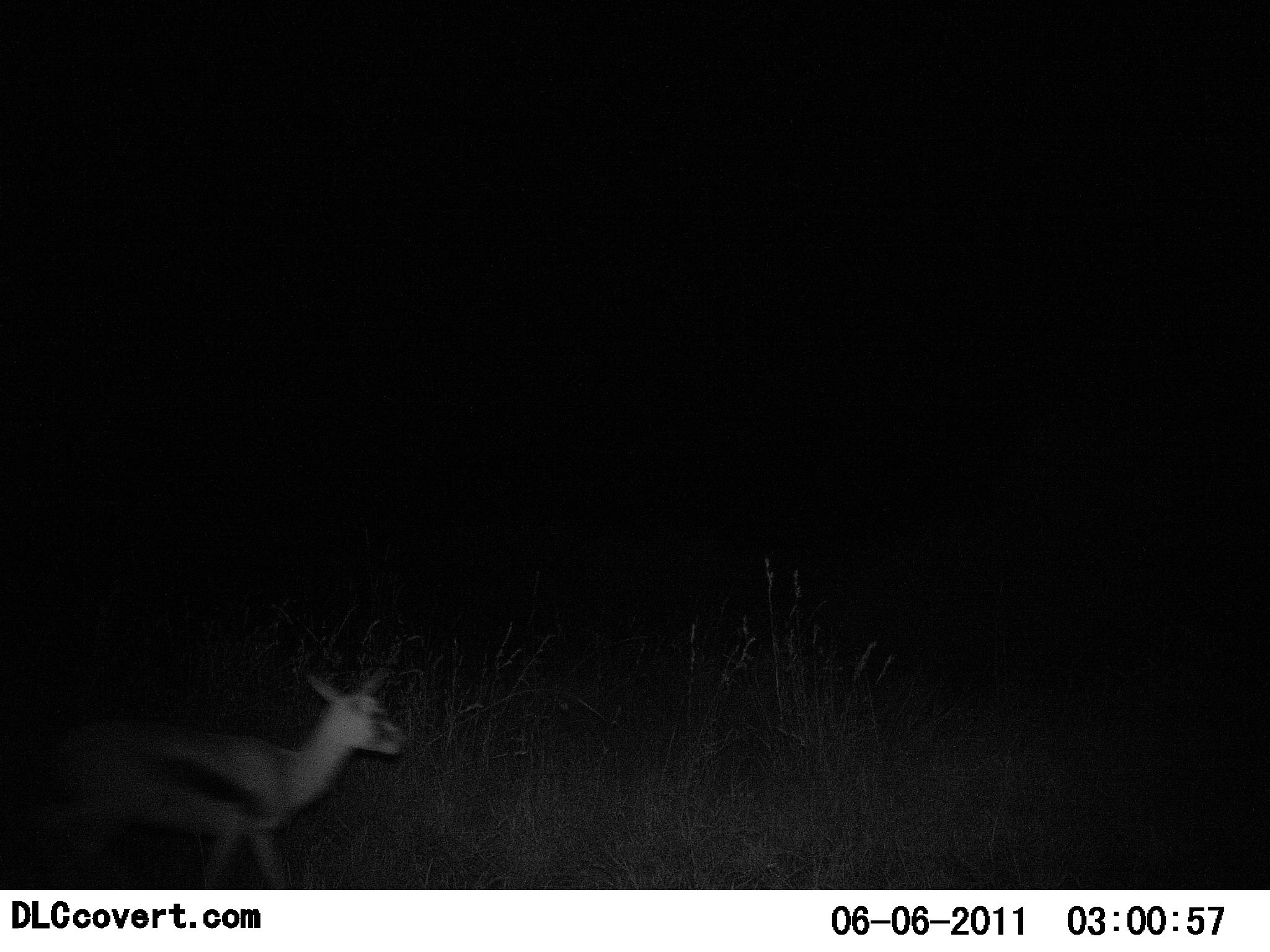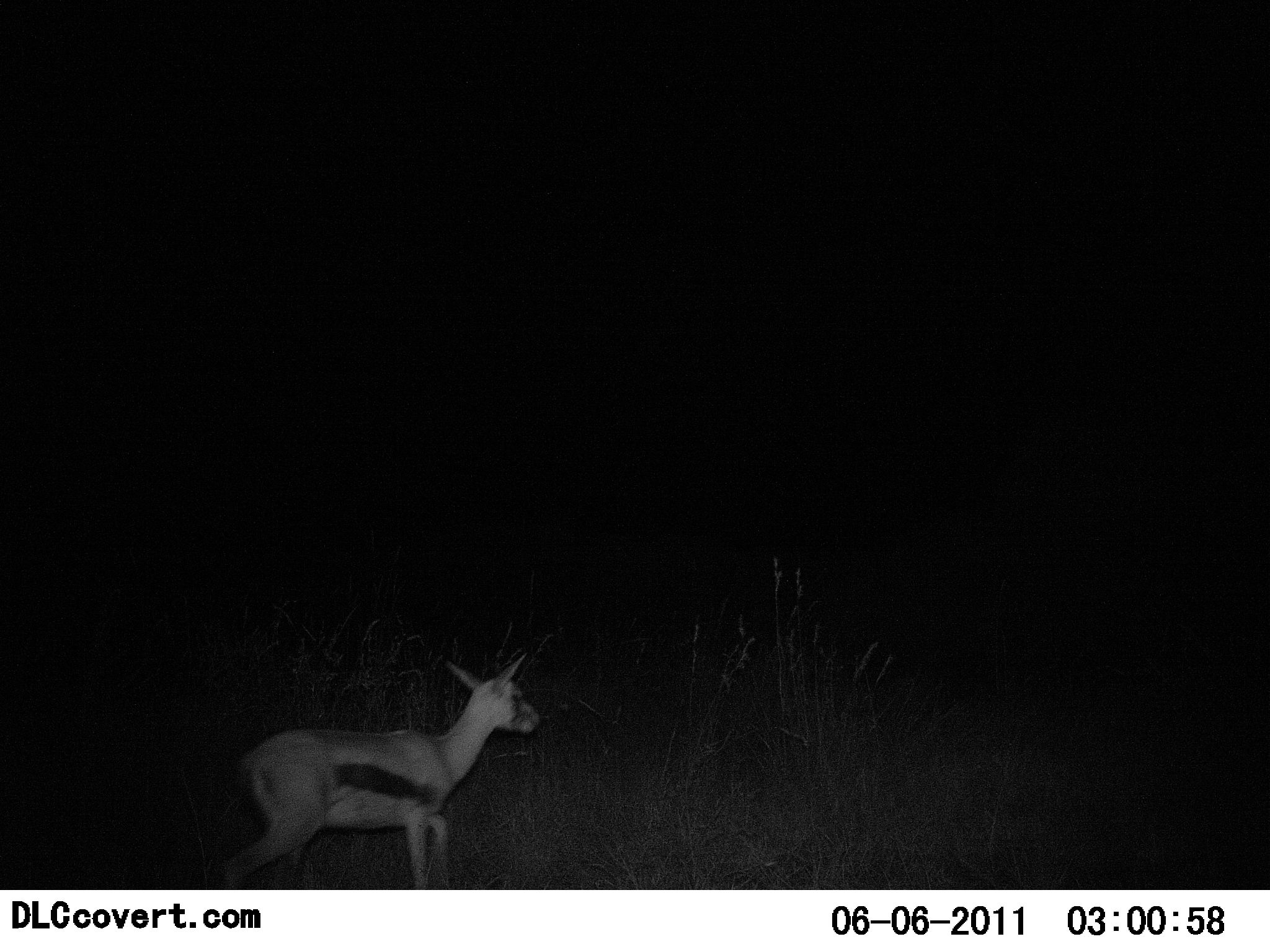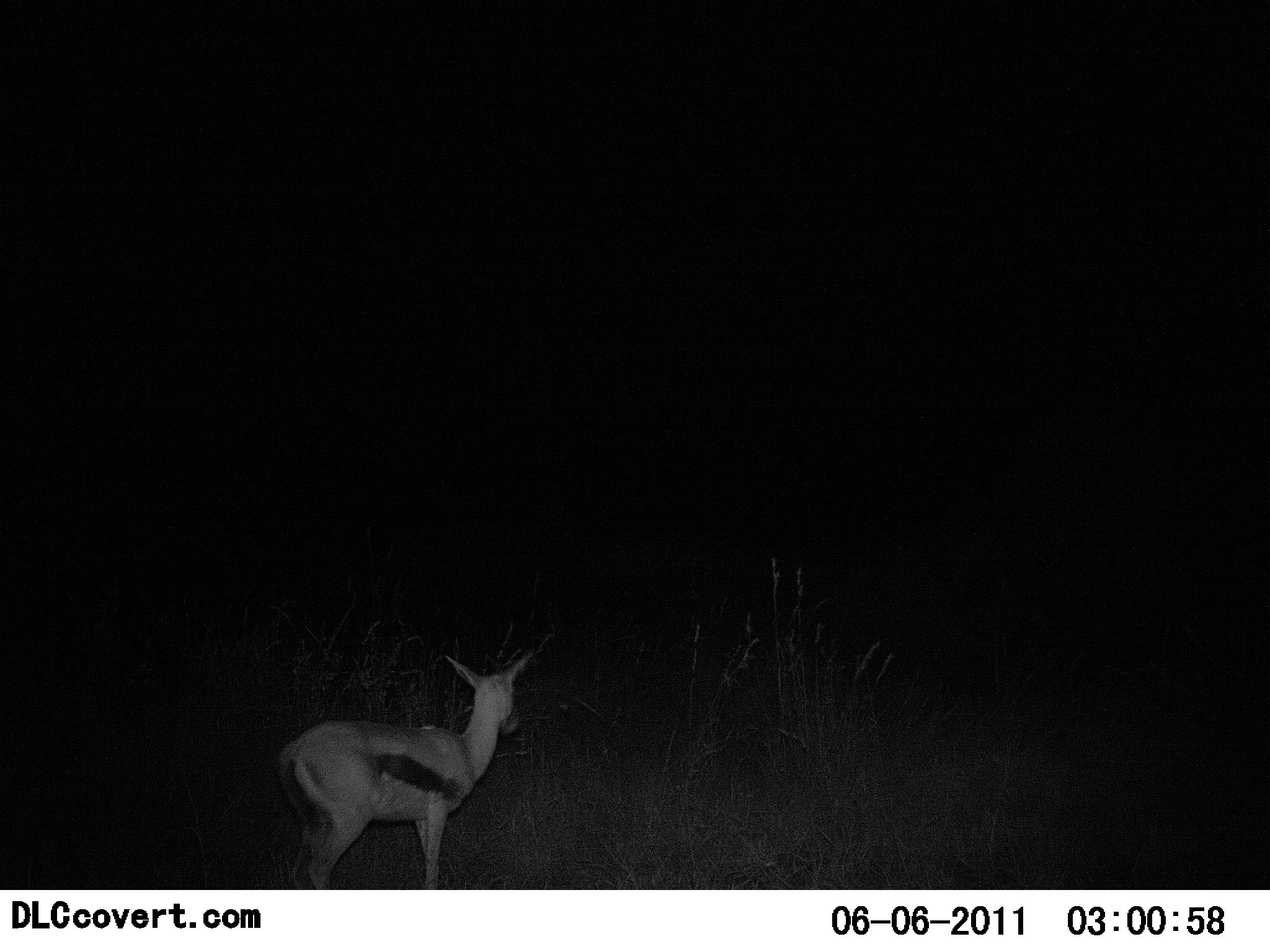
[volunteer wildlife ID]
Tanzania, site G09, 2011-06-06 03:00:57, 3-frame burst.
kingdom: Animalia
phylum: Chordata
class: Mammalia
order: Artiodactyla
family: Bovidae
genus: Eudorcas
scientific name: Eudorcas thomsonii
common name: thomson's gazelle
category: gazellethomsons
Gazellethomsons (thomson's gazelle) (Eudorcas thomsonii), count 1. Behavior (volunteer vote fractions): standing 25%, resting 0%, moving 83%, interacting 0%. Young present (vote fraction): 0%. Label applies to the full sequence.